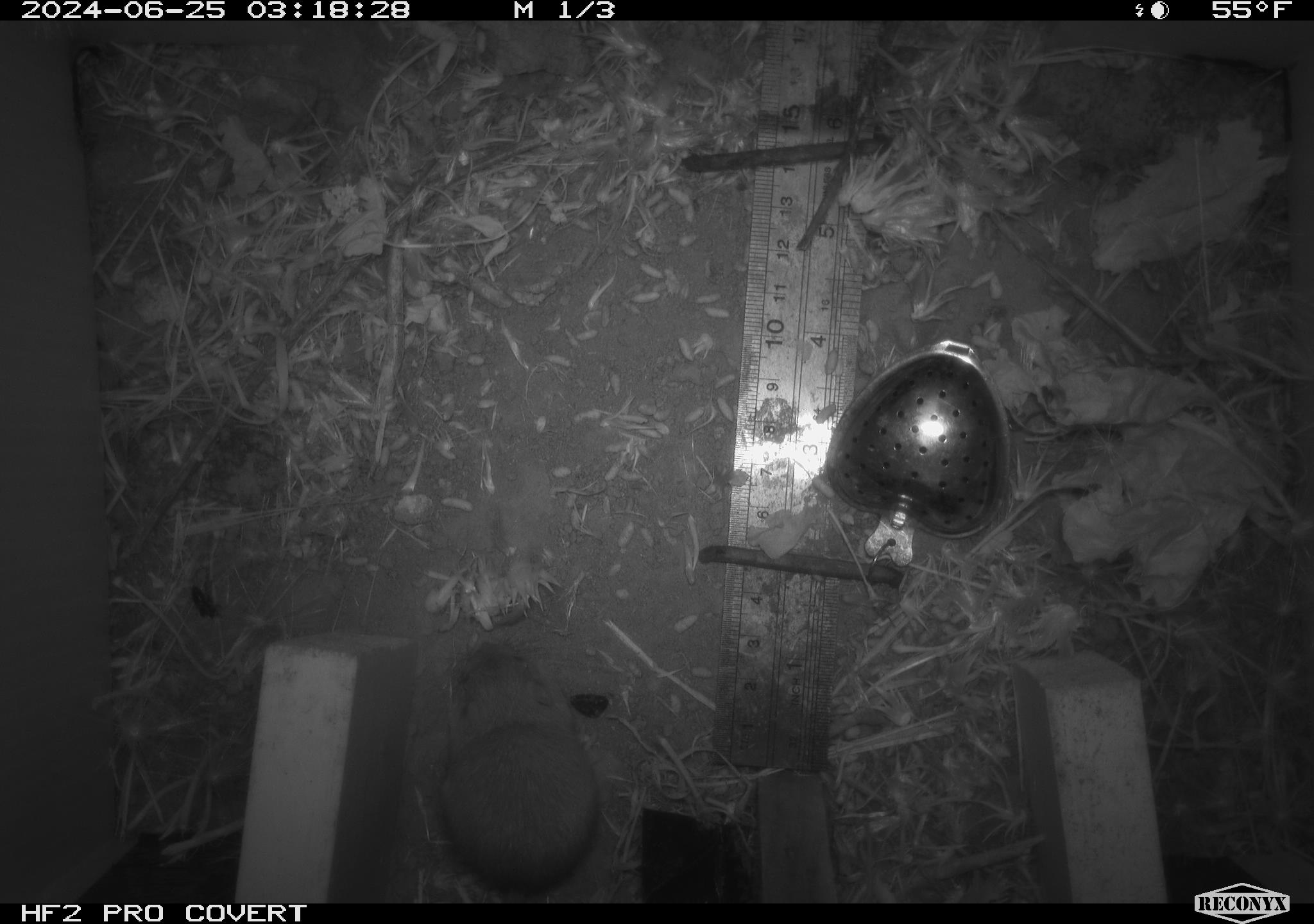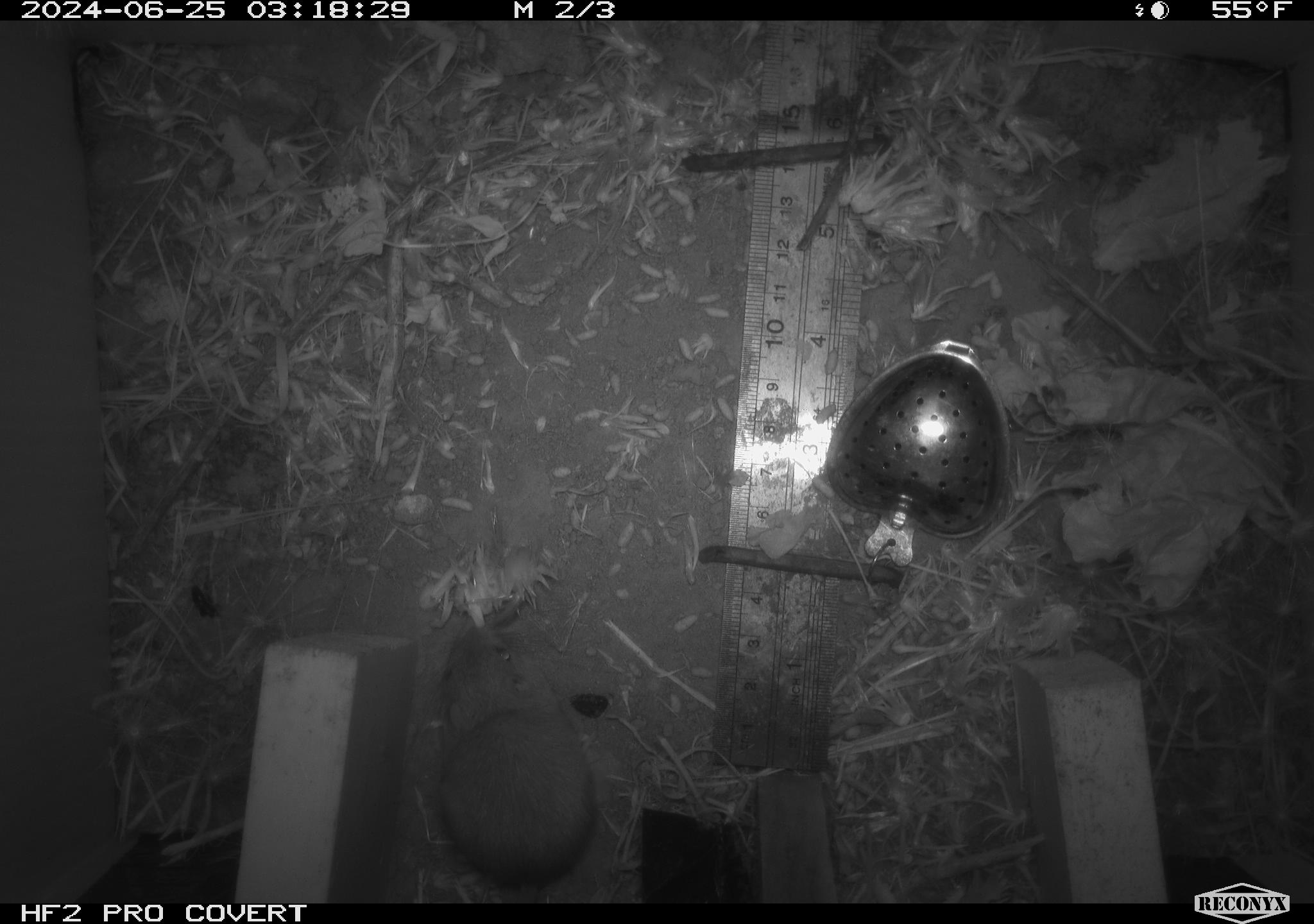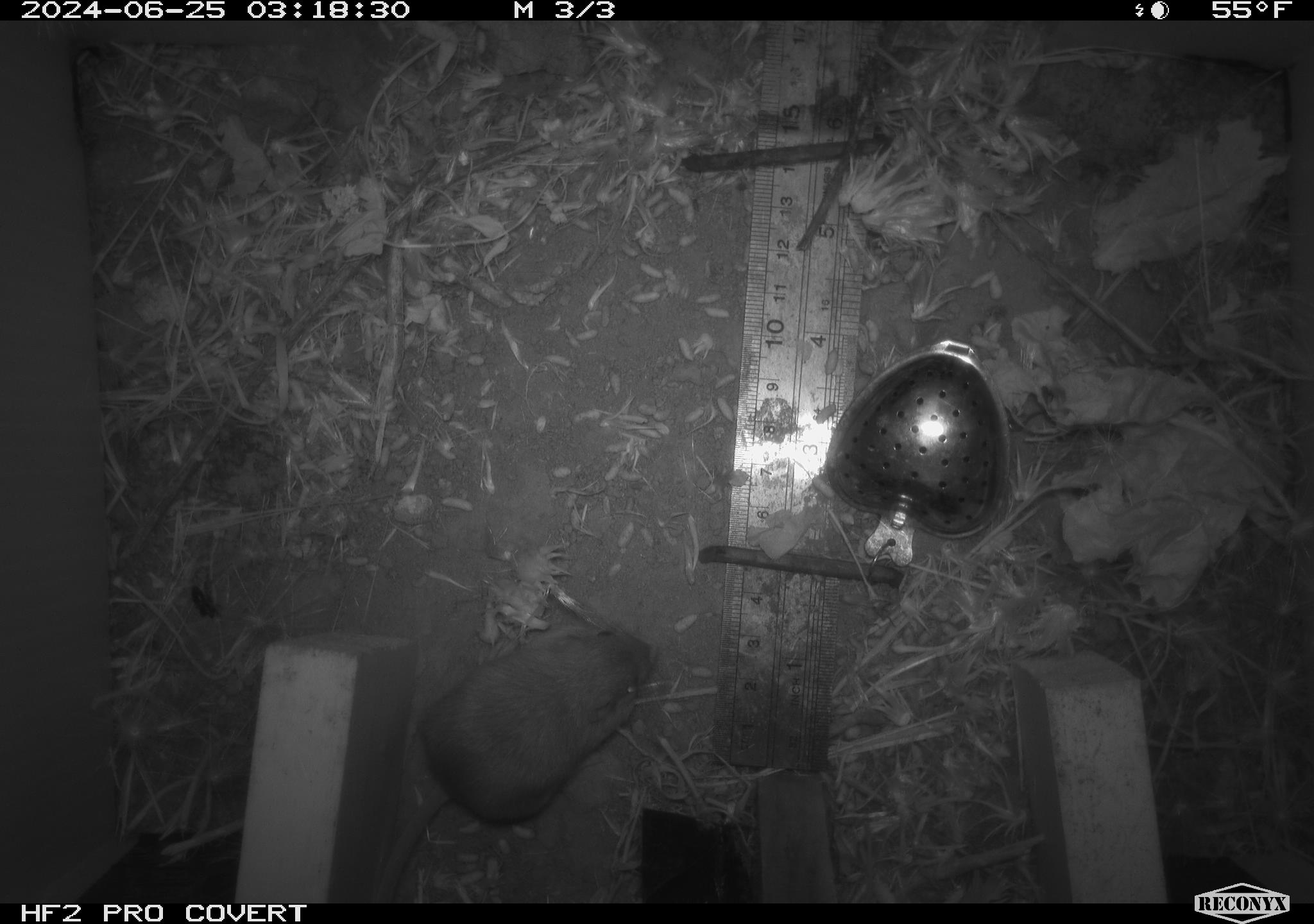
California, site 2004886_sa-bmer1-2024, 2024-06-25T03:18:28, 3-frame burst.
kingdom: Animalia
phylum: Chordata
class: Mammalia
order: Rodentia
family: Heteromyidae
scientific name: Heteromyidae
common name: kangaroo rats and pocket mice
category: heteromyidae family